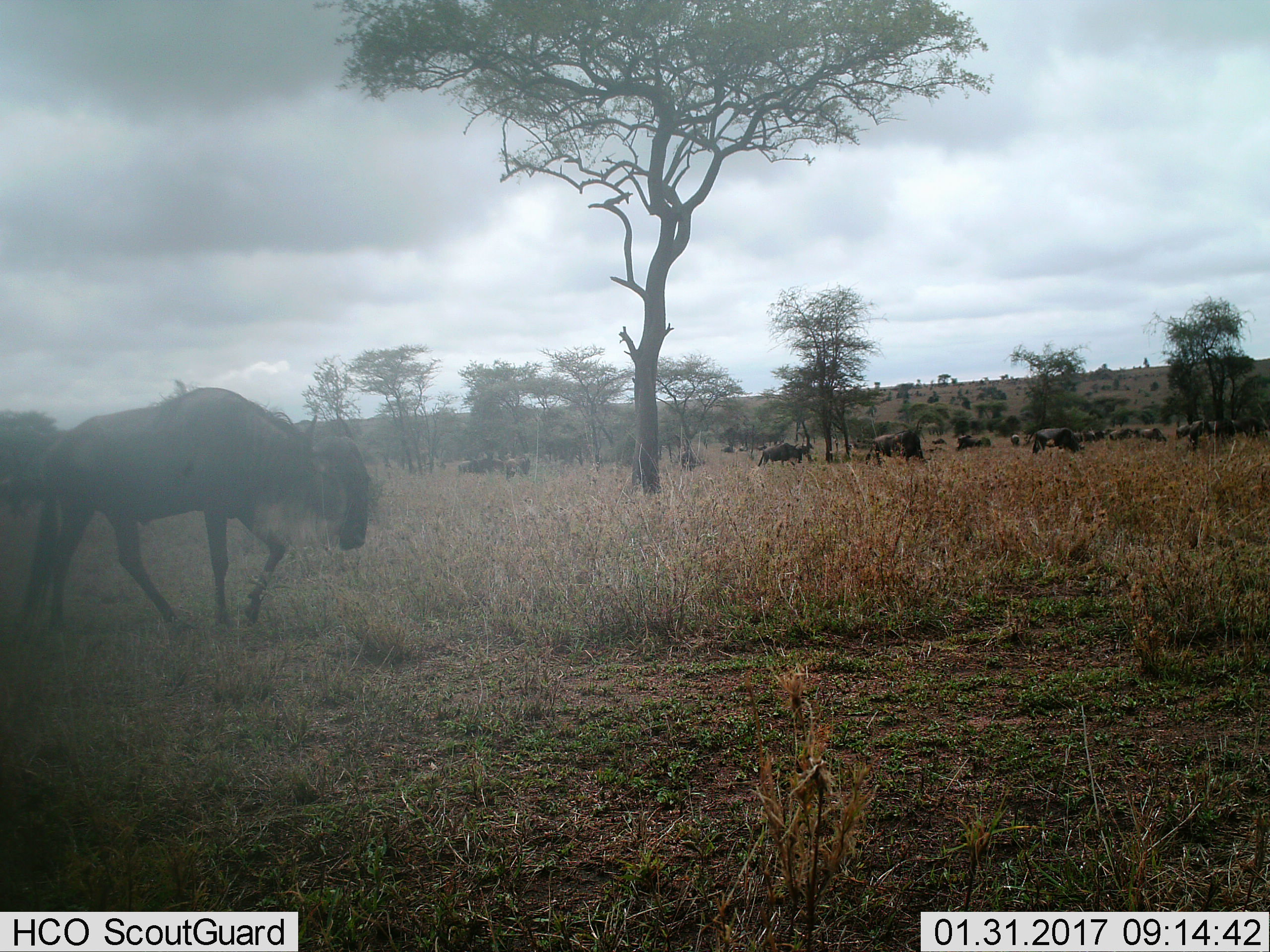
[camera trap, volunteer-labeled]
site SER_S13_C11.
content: unidentified animal